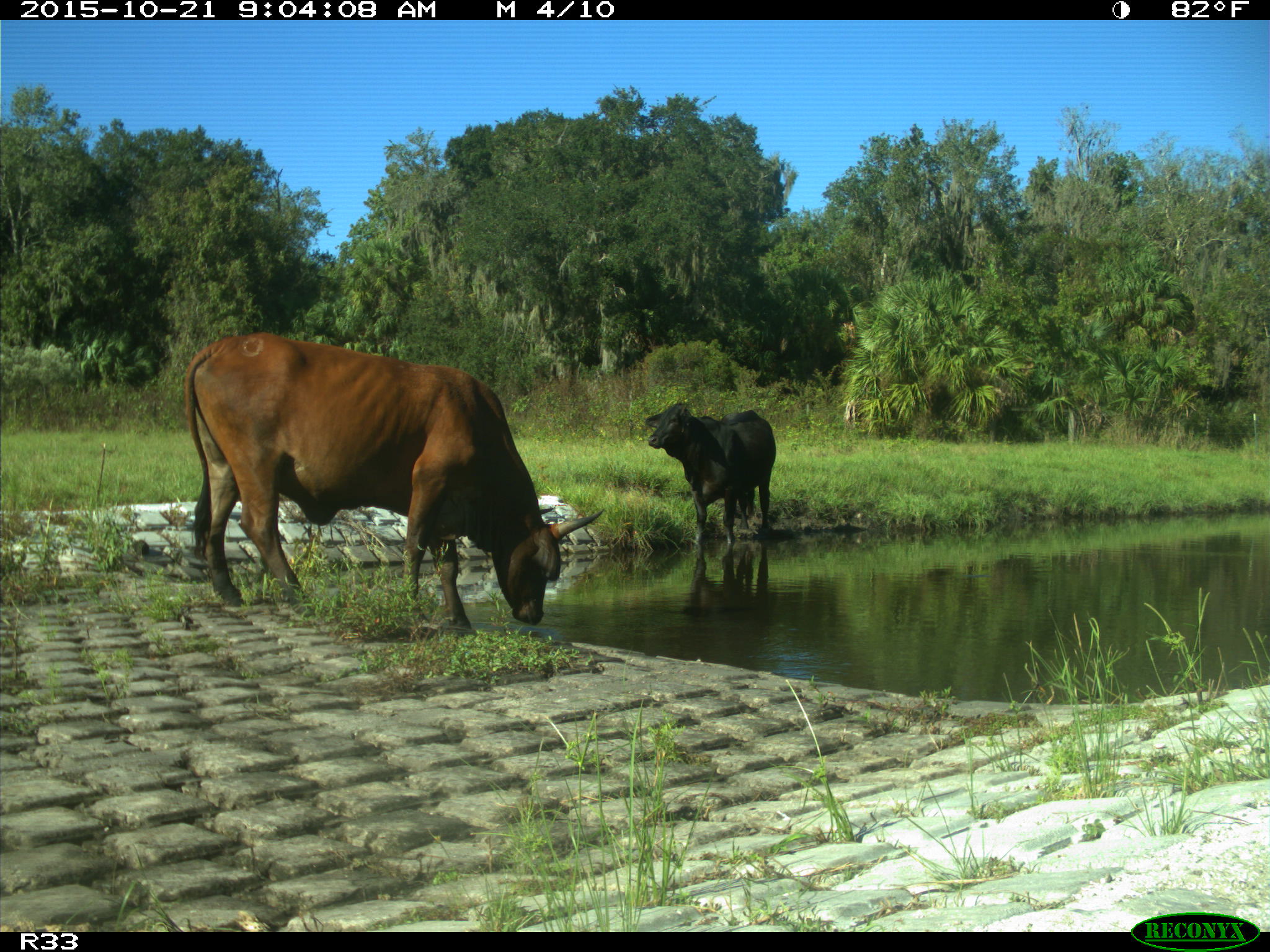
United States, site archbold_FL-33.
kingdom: Animalia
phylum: Chordata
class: Mammalia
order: Artiodactyla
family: Bovidae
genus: Bos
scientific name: Bos taurus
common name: domestic cow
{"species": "Bos taurus (domestic cow)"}